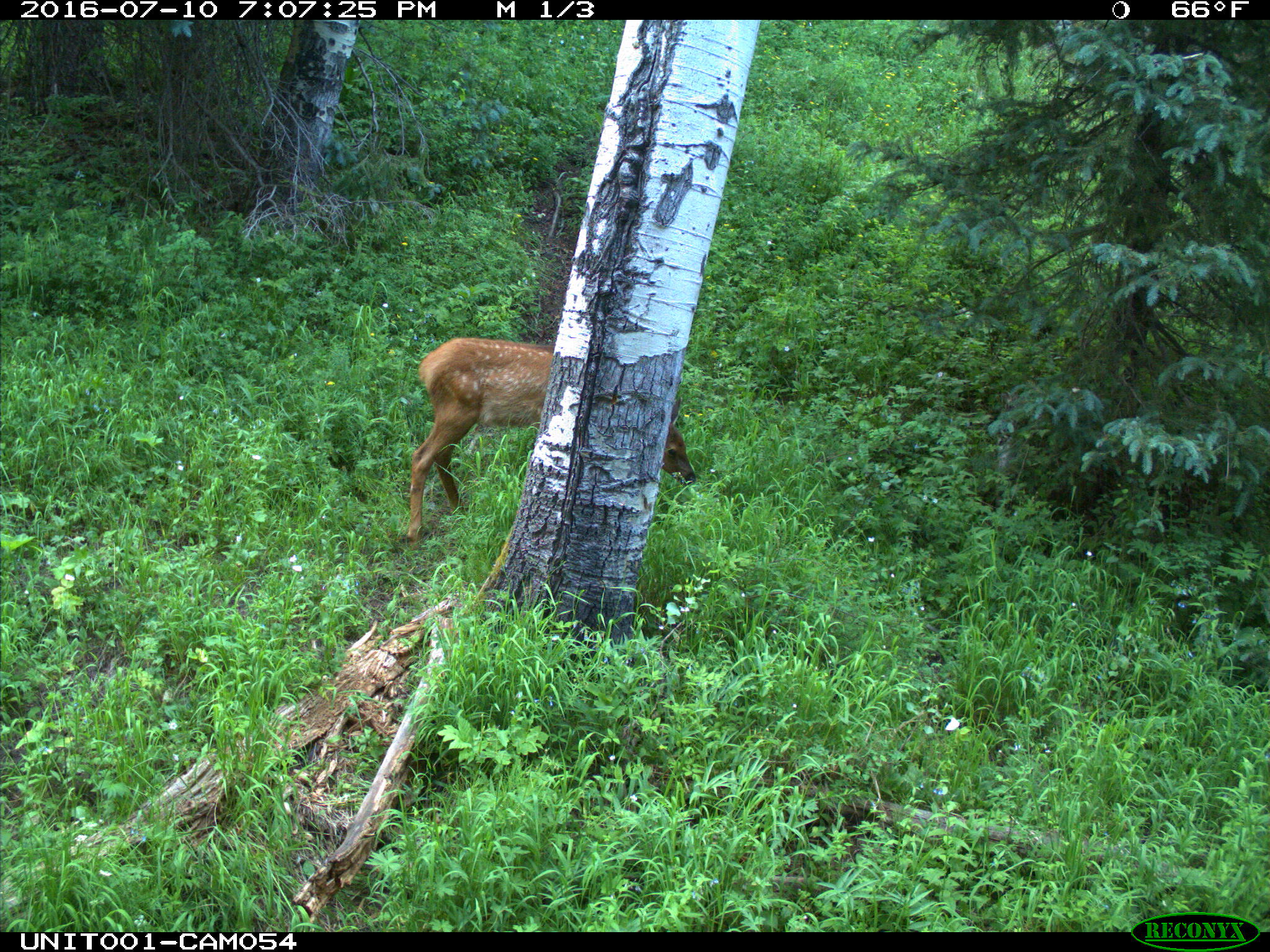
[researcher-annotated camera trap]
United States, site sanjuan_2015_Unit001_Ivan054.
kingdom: Animalia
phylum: Chordata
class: Mammalia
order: Artiodactyla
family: Cervidae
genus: Cervus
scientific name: Cervus elaphus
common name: red deer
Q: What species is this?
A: Cervus elaphus (red deer).